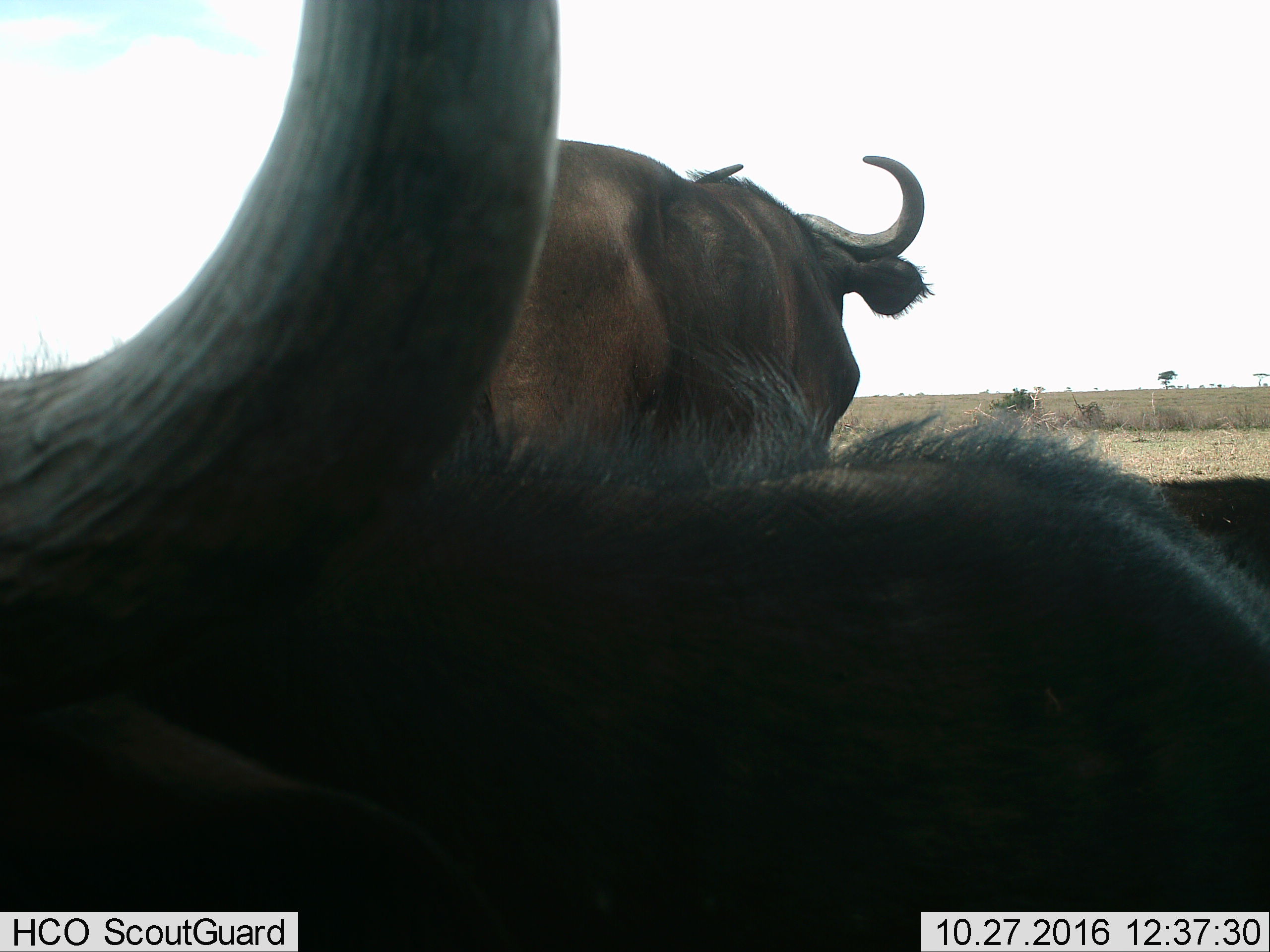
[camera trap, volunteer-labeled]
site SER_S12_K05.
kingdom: Animalia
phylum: Chordata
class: Mammalia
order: Artiodactyla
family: Bovidae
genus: Syncerus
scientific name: Syncerus caffer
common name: african buffalo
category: buffalo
Buffalo (african buffalo) (Syncerus caffer), count 3. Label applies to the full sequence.